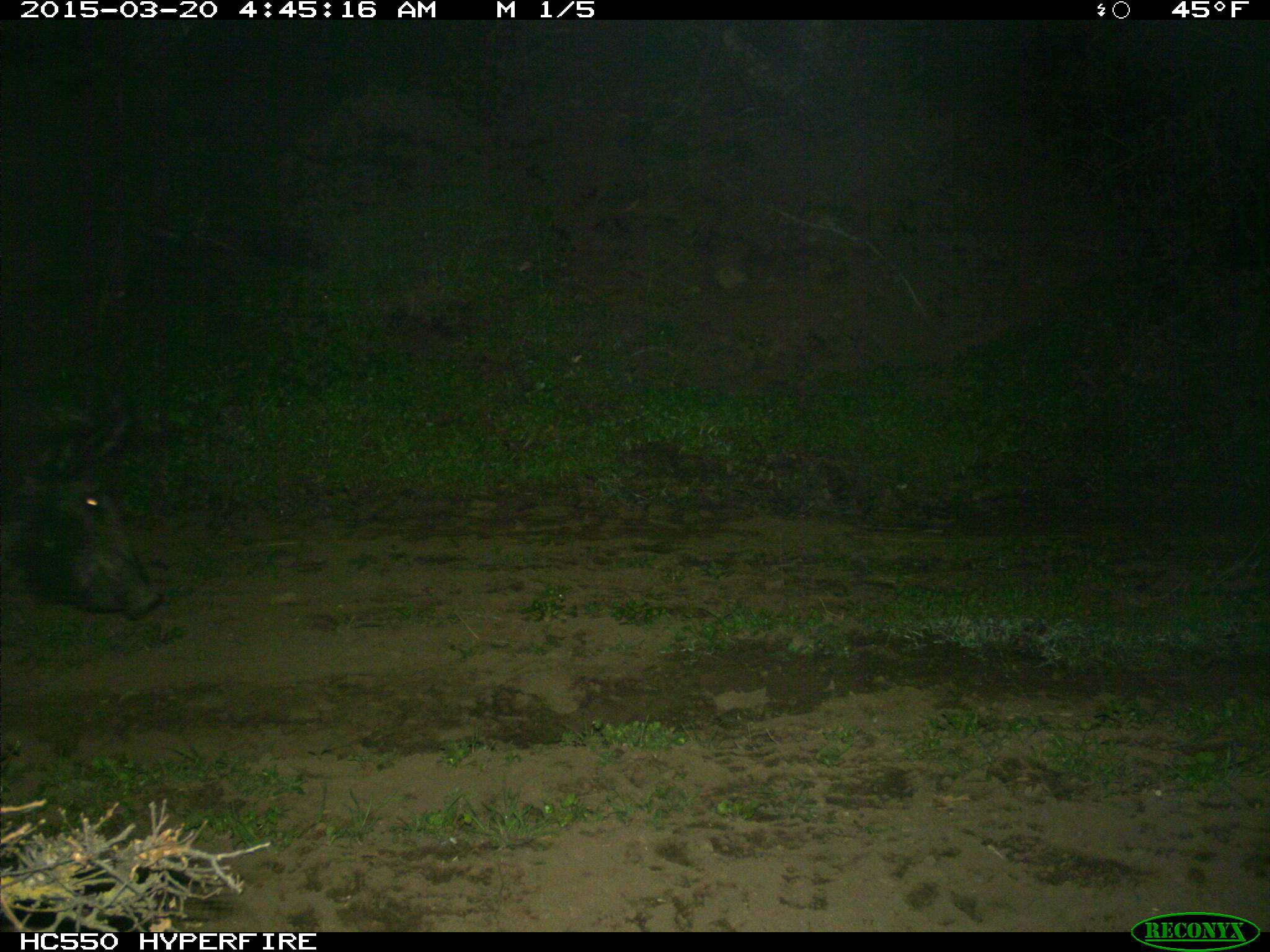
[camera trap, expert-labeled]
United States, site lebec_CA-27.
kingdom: Animalia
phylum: Chordata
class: Mammalia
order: Artiodactyla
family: Suidae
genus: Sus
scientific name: Sus scrofa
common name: wild boar